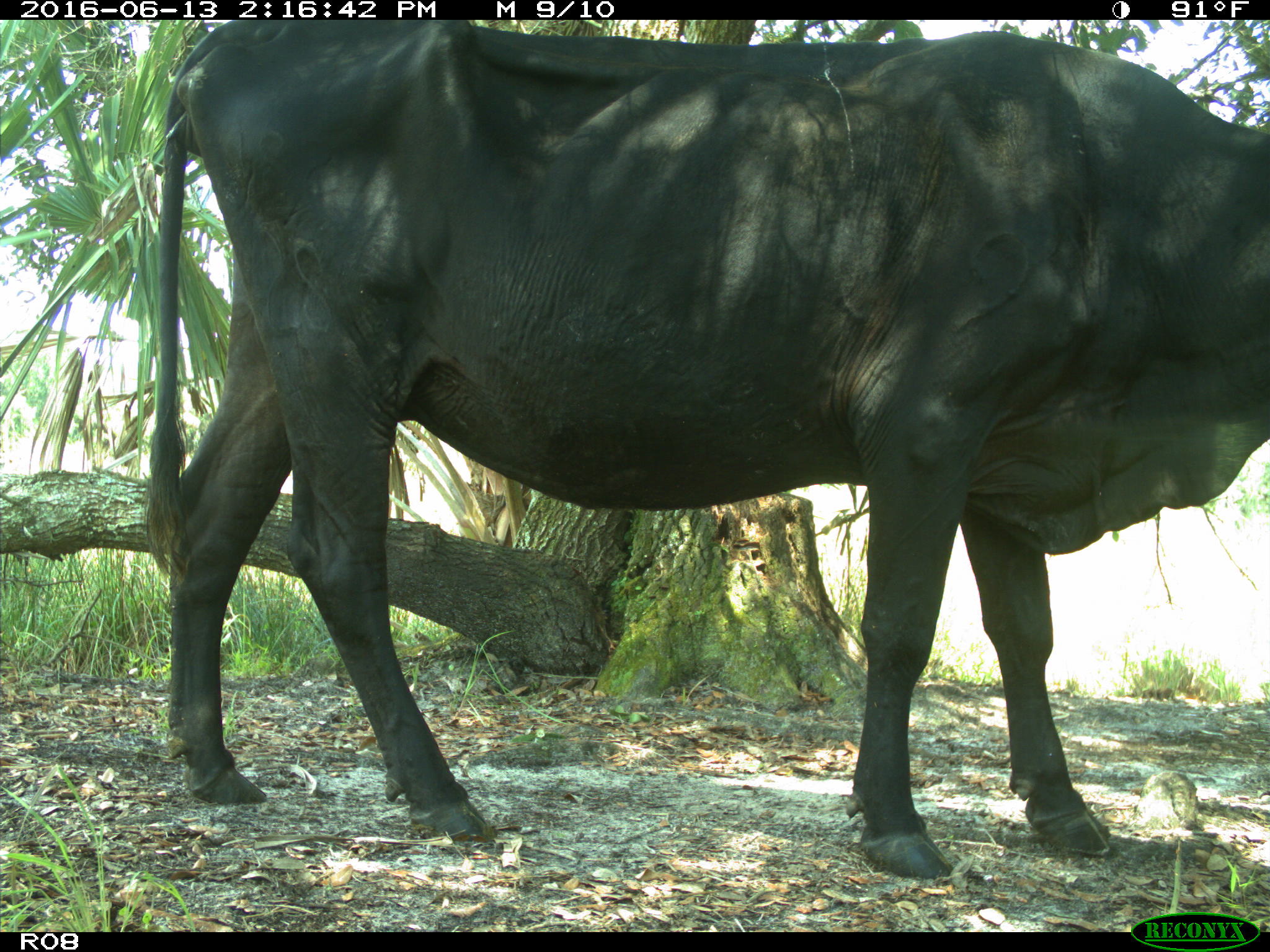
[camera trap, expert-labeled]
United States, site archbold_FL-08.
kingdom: Animalia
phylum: Chordata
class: Mammalia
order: Artiodactyla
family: Bovidae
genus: Bos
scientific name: Bos taurus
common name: domestic cow